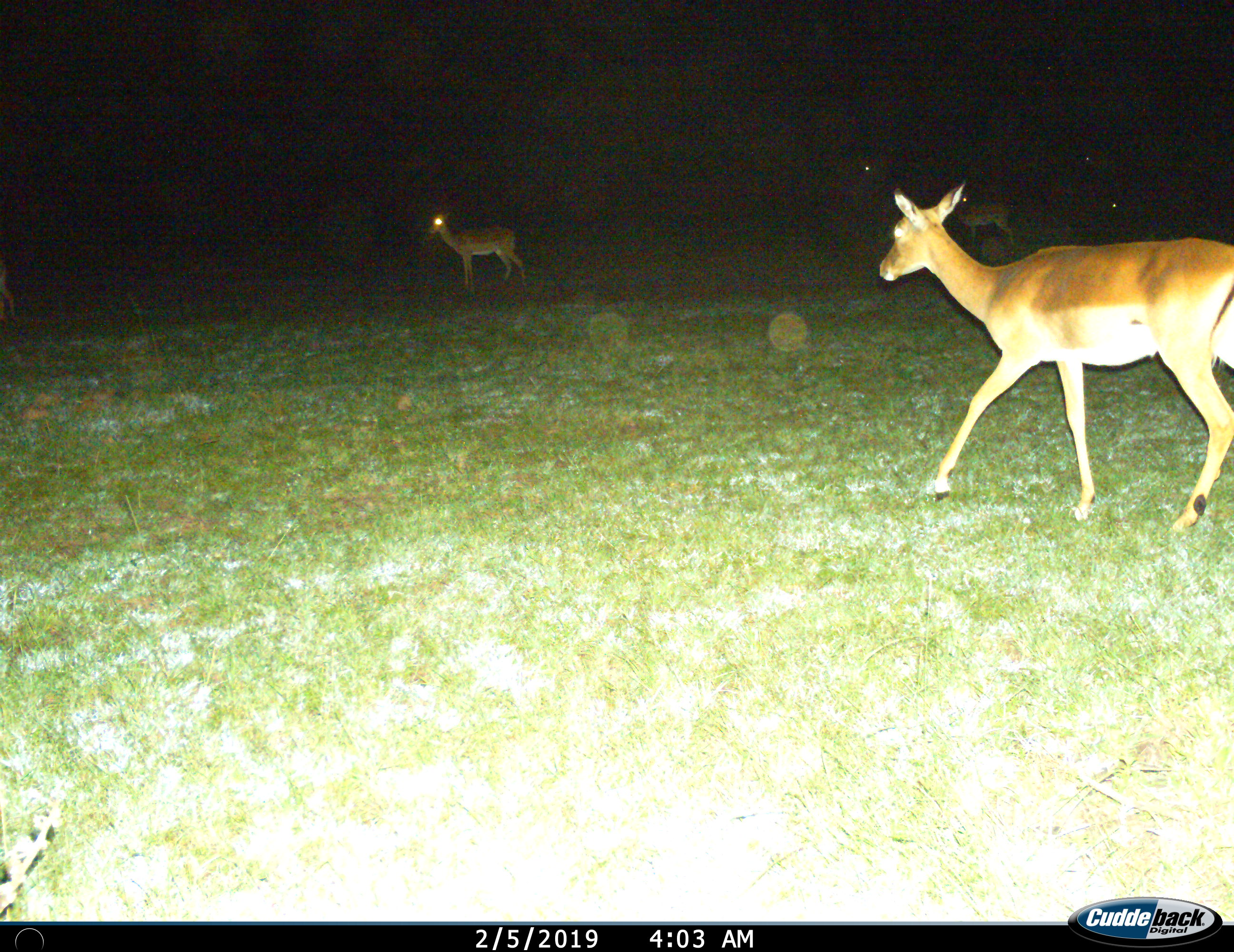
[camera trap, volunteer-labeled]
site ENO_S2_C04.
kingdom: Animalia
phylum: Chordata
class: Mammalia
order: Artiodactyla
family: Bovidae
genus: Aepyceros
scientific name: Aepyceros melampus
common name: impala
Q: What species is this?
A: Impala (Aepyceros melampus).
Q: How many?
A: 5.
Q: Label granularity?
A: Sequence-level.